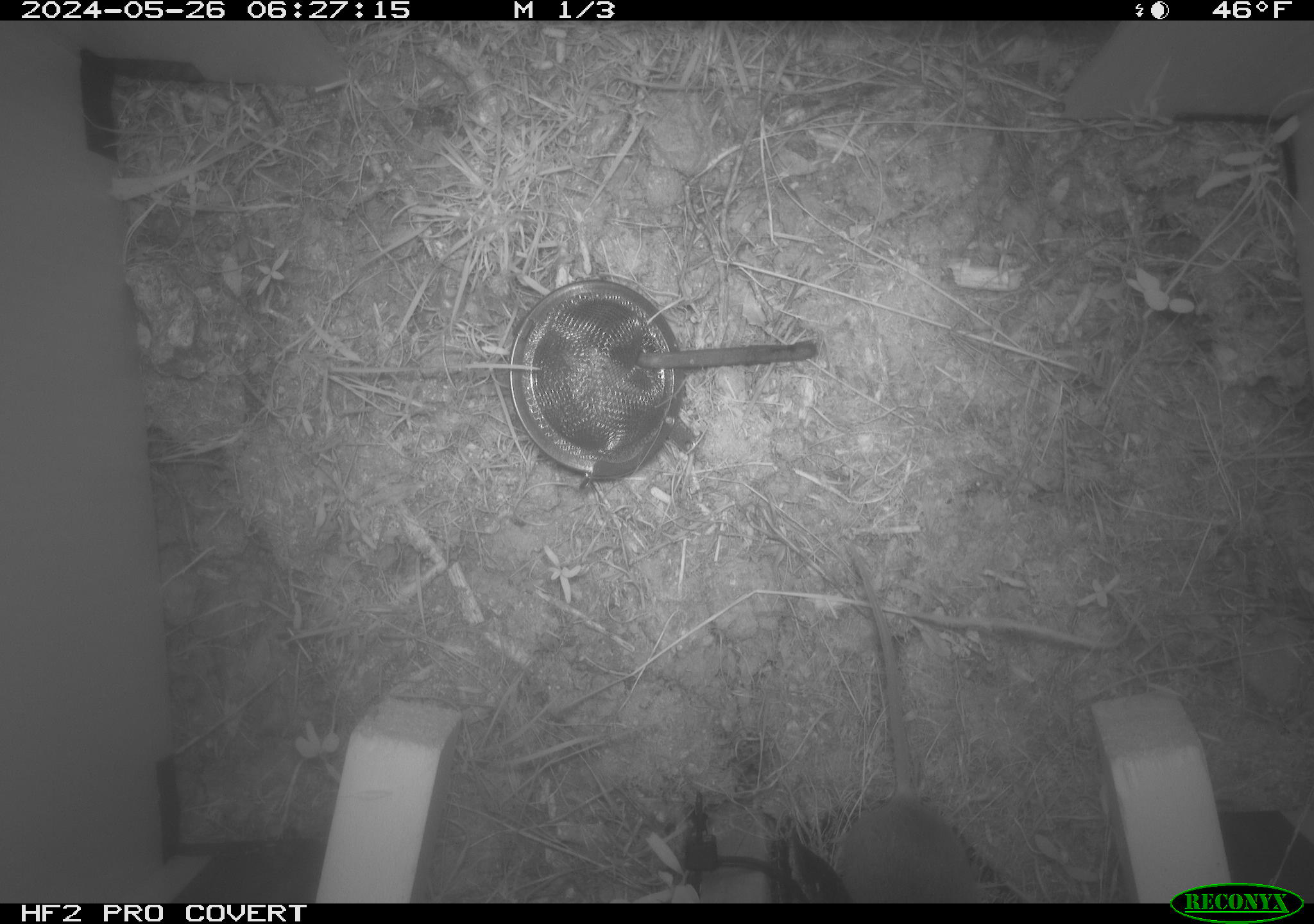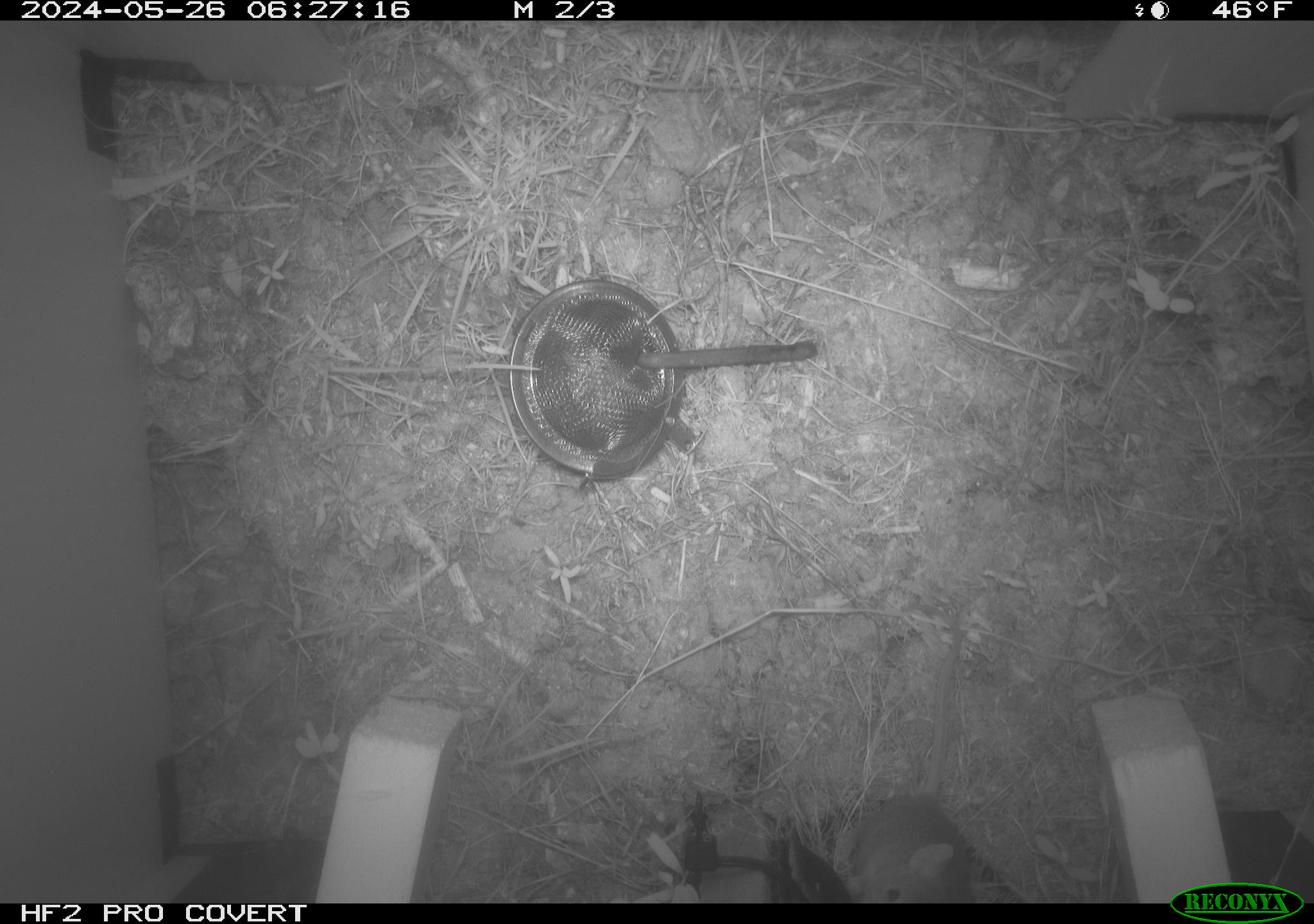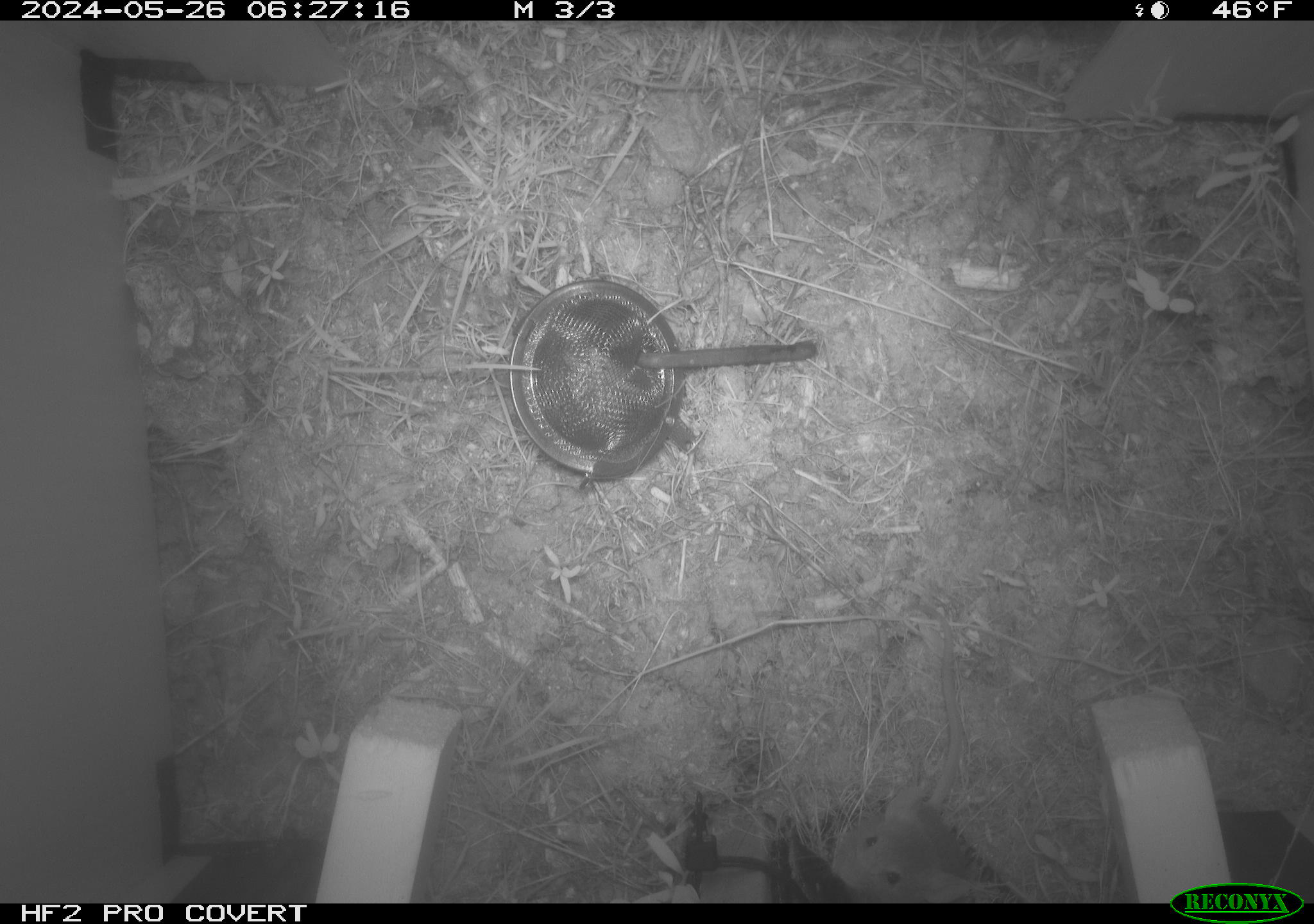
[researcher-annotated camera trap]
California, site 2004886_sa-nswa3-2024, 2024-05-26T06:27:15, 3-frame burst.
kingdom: Animalia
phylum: Chordata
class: Mammalia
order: Rodentia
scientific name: Rodentia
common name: rodent